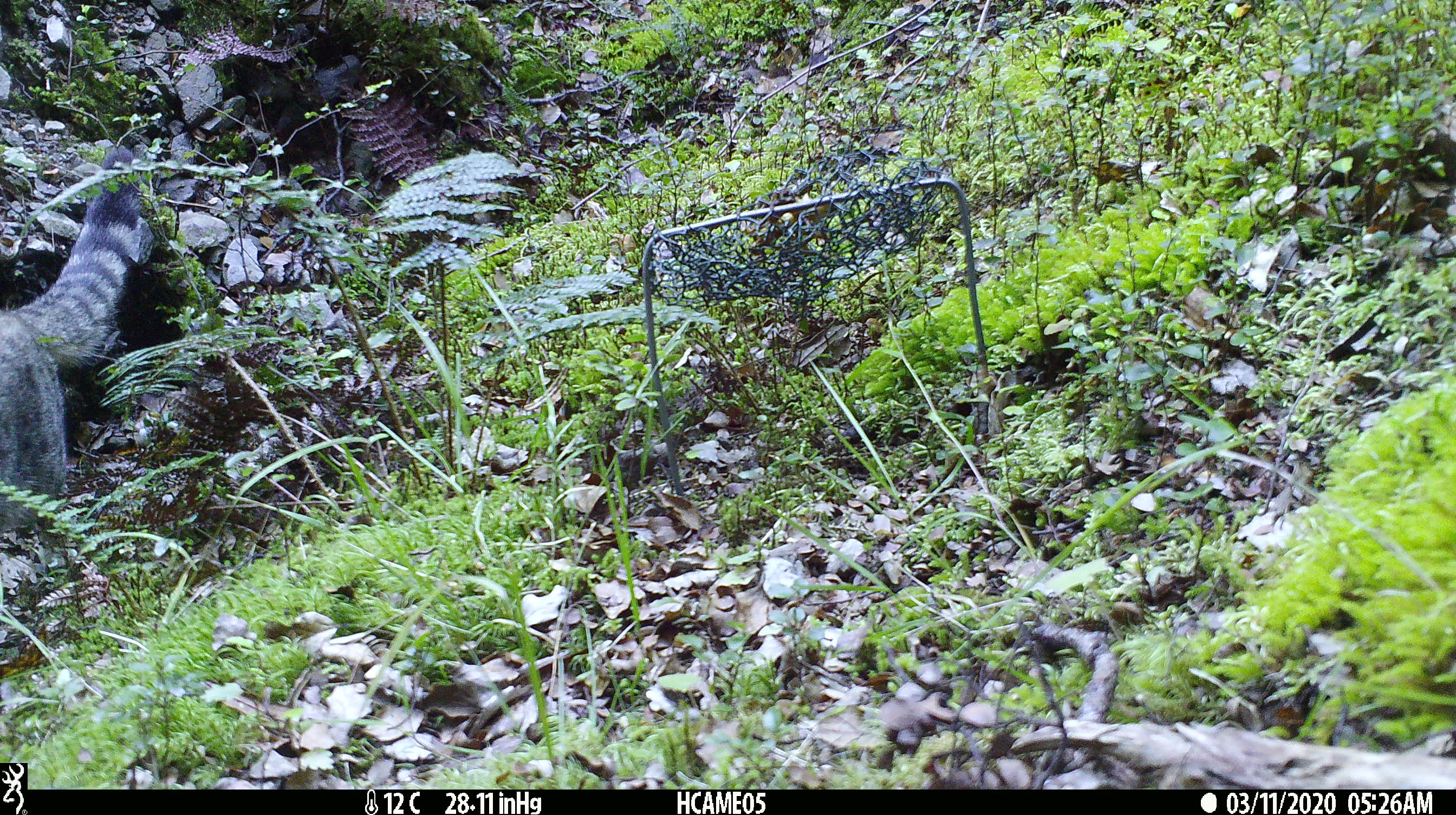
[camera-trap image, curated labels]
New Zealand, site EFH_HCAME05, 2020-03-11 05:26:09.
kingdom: Animalia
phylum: Chordata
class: Mammalia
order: Carnivora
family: Felidae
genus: Felis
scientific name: Felis catus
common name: domestic cat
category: cat